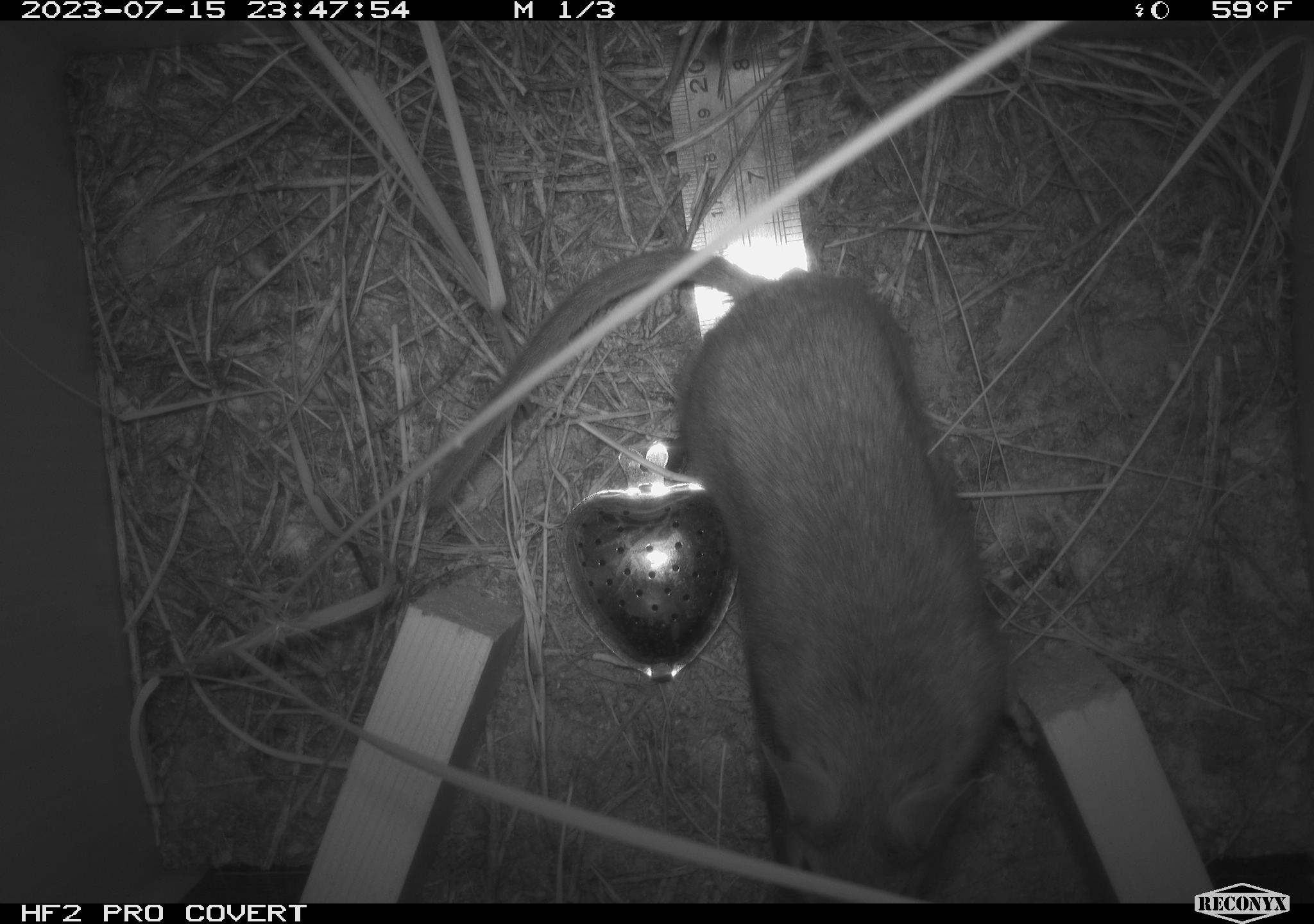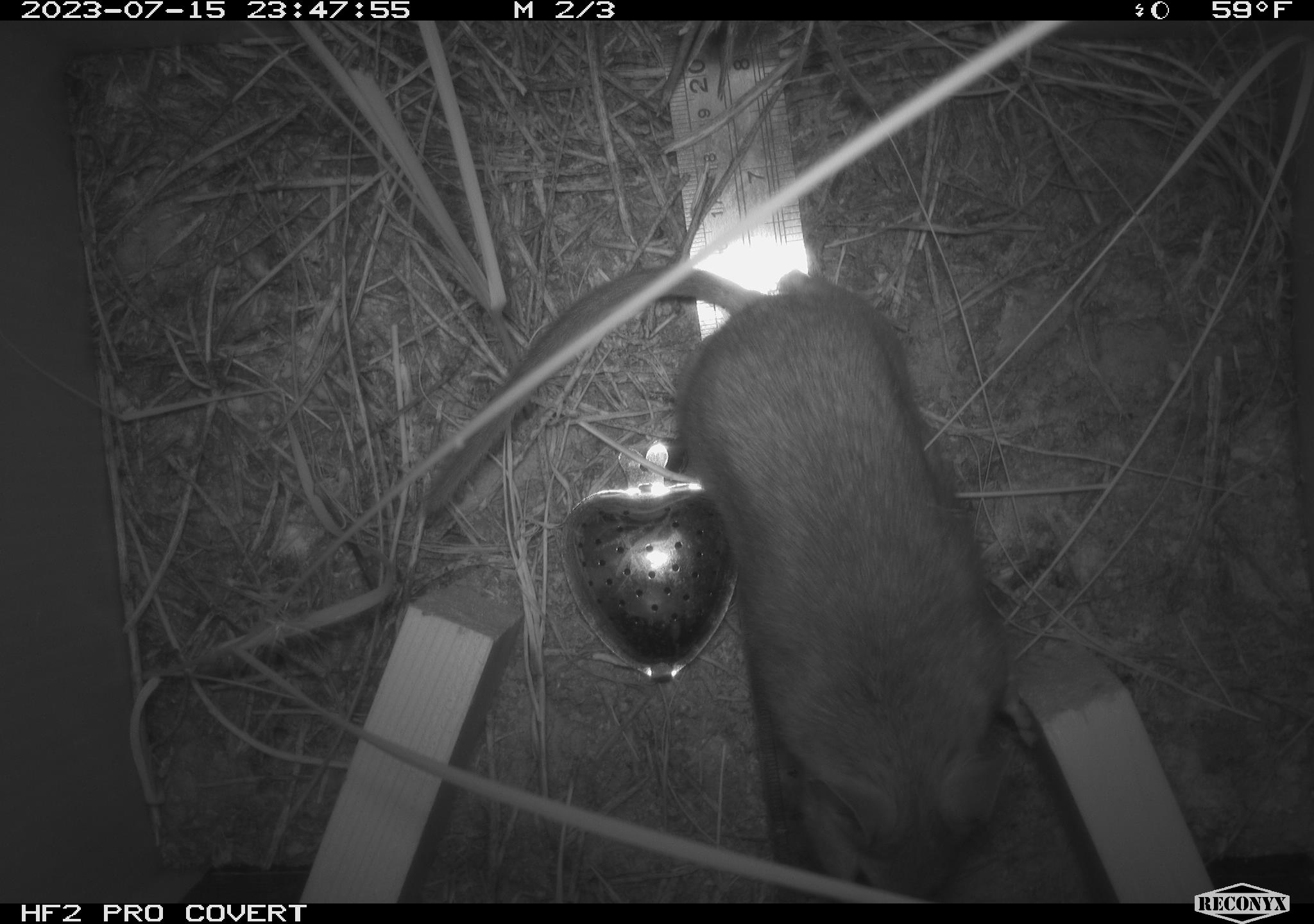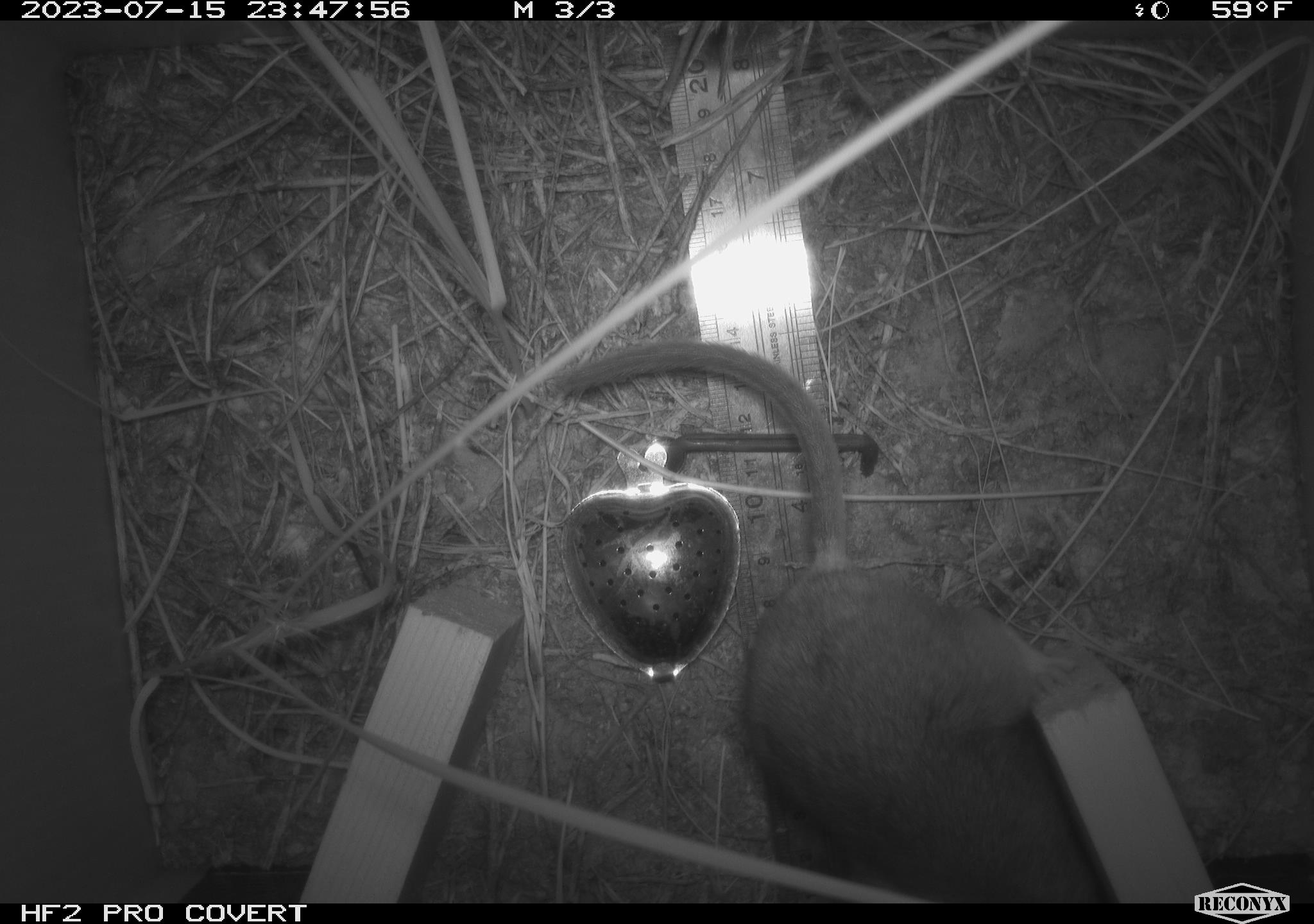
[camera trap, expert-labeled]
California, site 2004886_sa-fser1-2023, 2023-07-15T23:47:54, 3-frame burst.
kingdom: Animalia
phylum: Chordata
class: Mammalia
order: Rodentia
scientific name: Rodentia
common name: mouse species